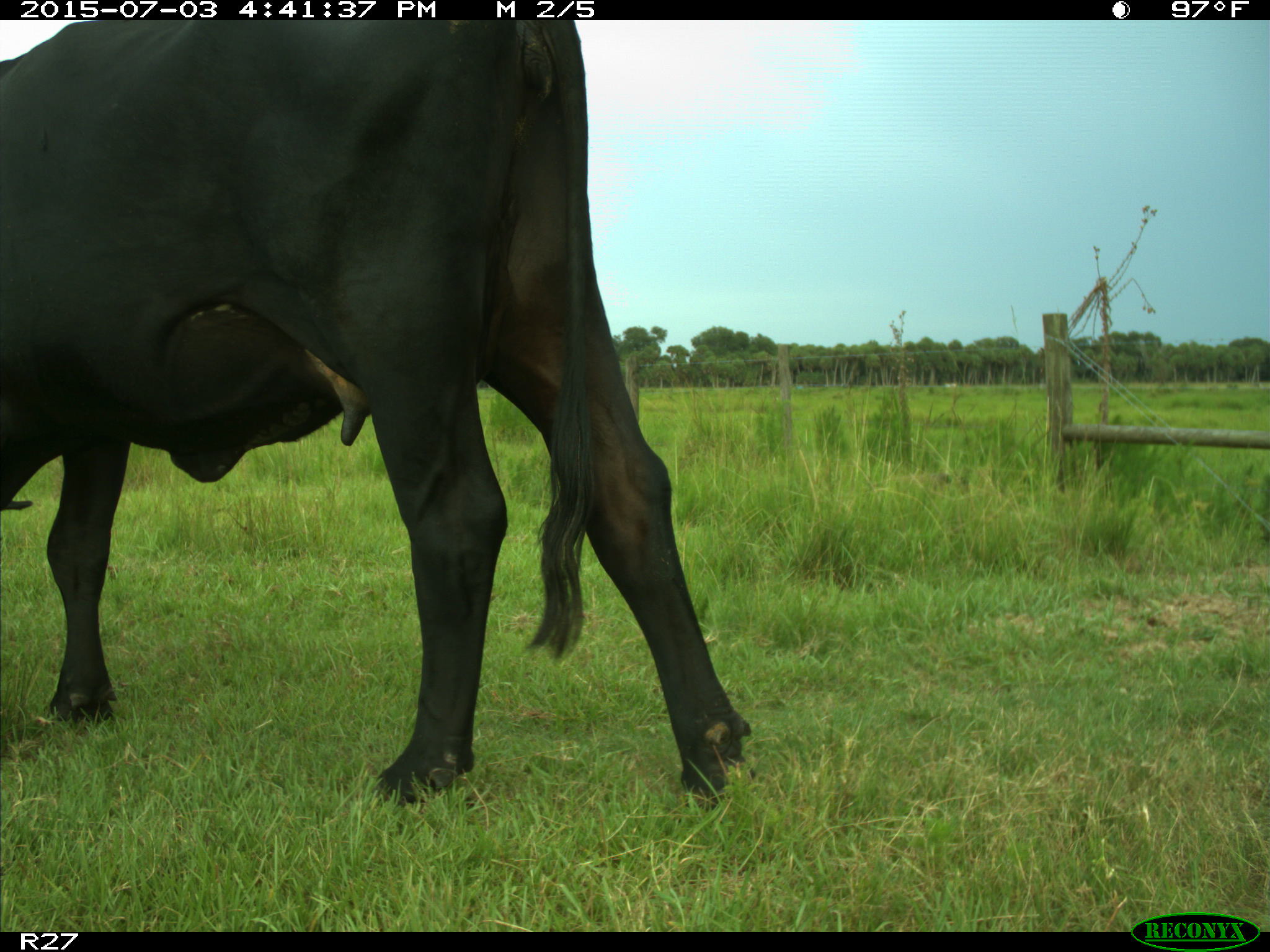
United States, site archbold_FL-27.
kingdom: Animalia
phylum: Chordata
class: Mammalia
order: Artiodactyla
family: Bovidae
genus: Bos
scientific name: Bos taurus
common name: domestic cow